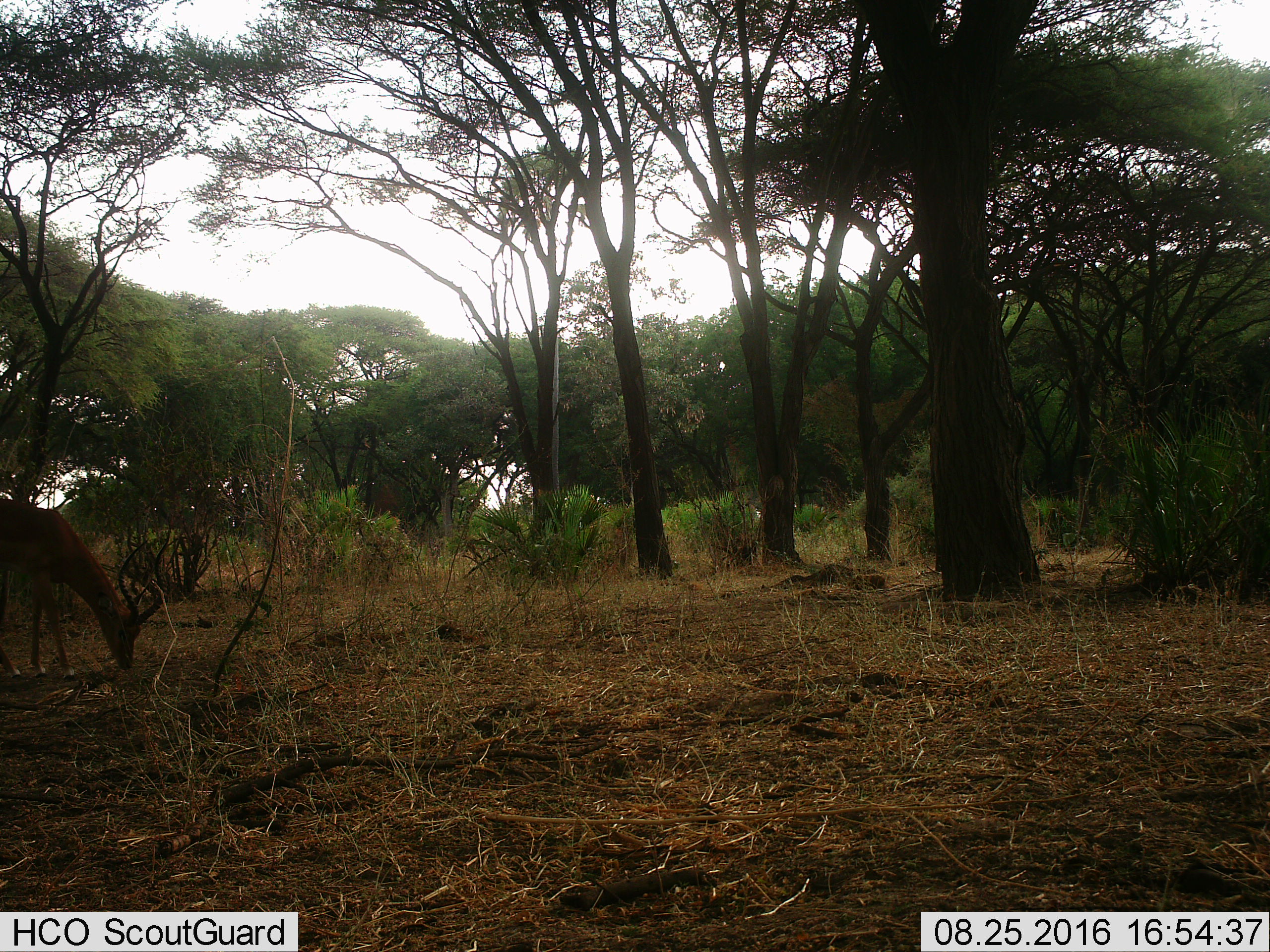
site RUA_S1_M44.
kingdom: Animalia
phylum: Chordata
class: Mammalia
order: Artiodactyla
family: Bovidae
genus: Aepyceros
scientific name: Aepyceros melampus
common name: impala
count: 1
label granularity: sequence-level